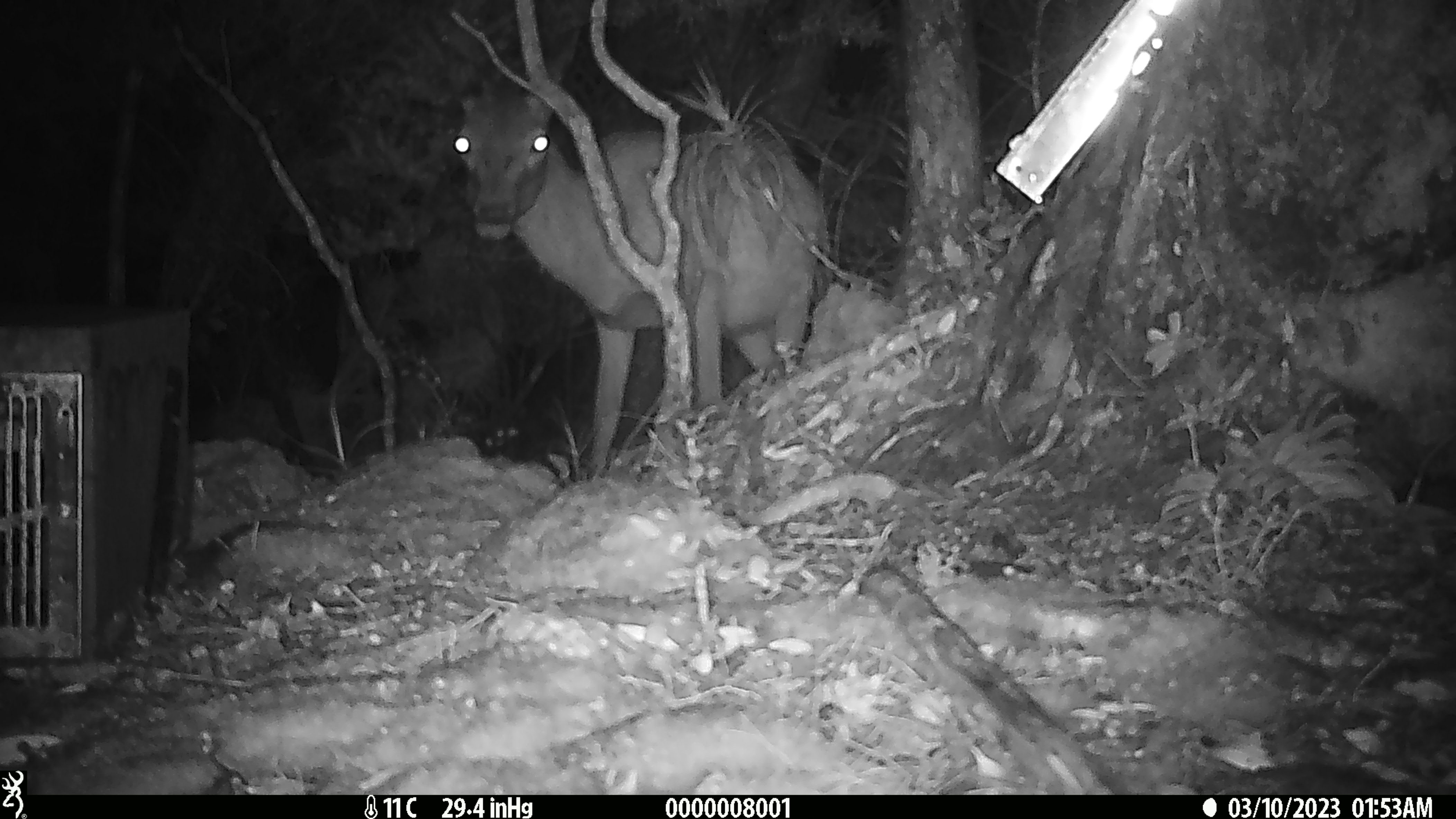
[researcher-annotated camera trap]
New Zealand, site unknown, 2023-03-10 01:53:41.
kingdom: Animalia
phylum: Chordata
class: Mammalia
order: Artiodactyla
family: Cervidae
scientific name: Cervidae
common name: deer